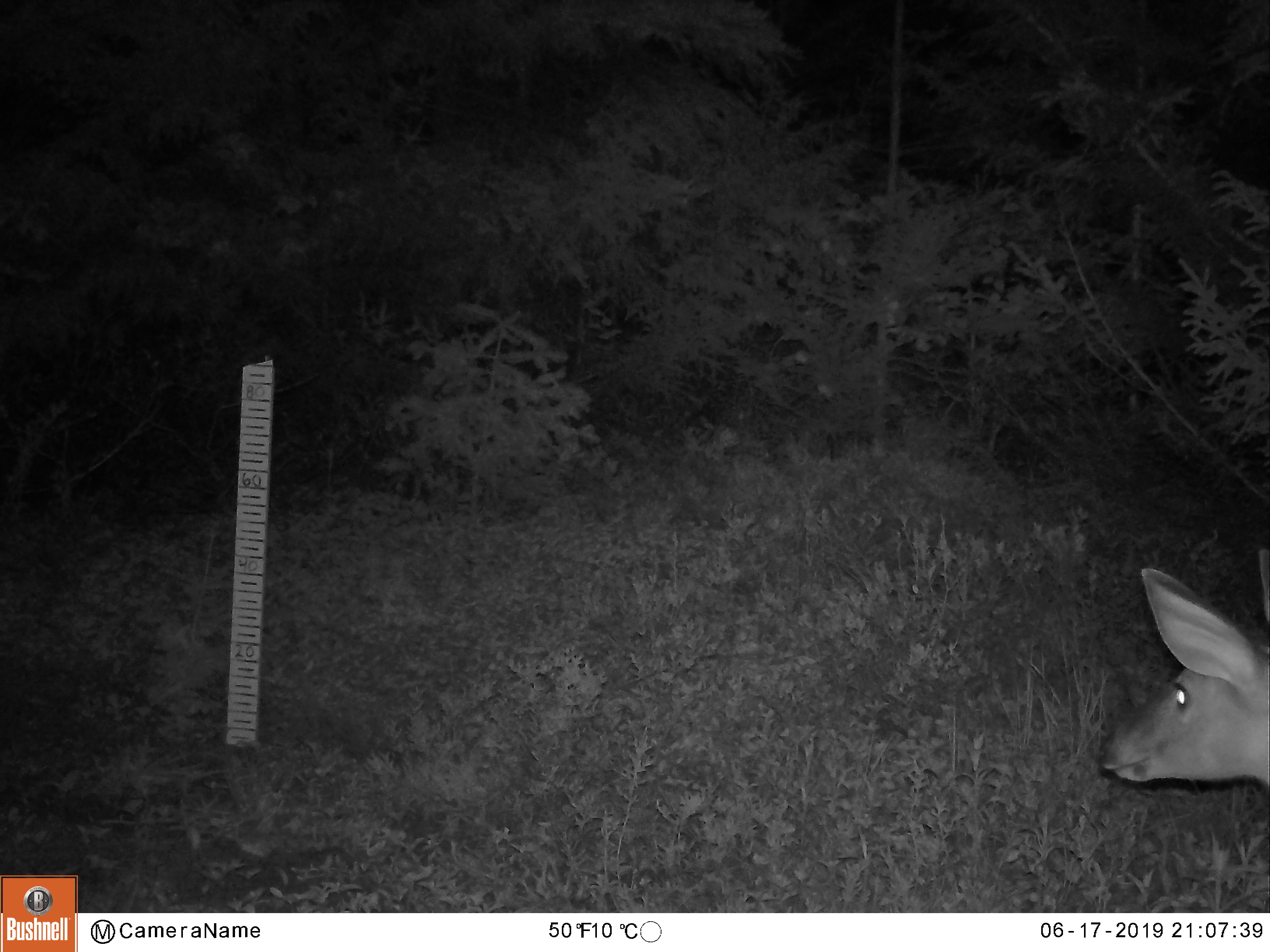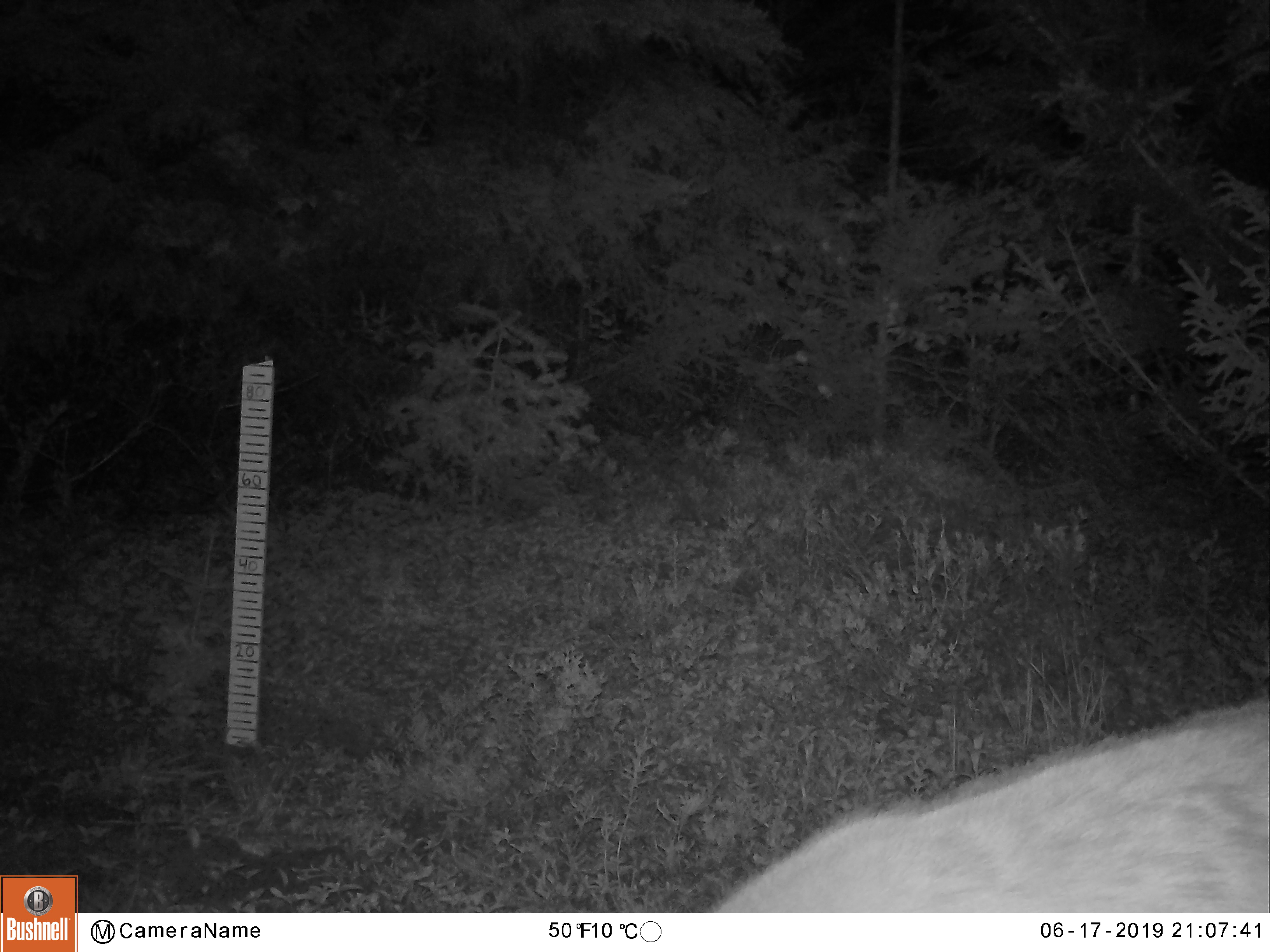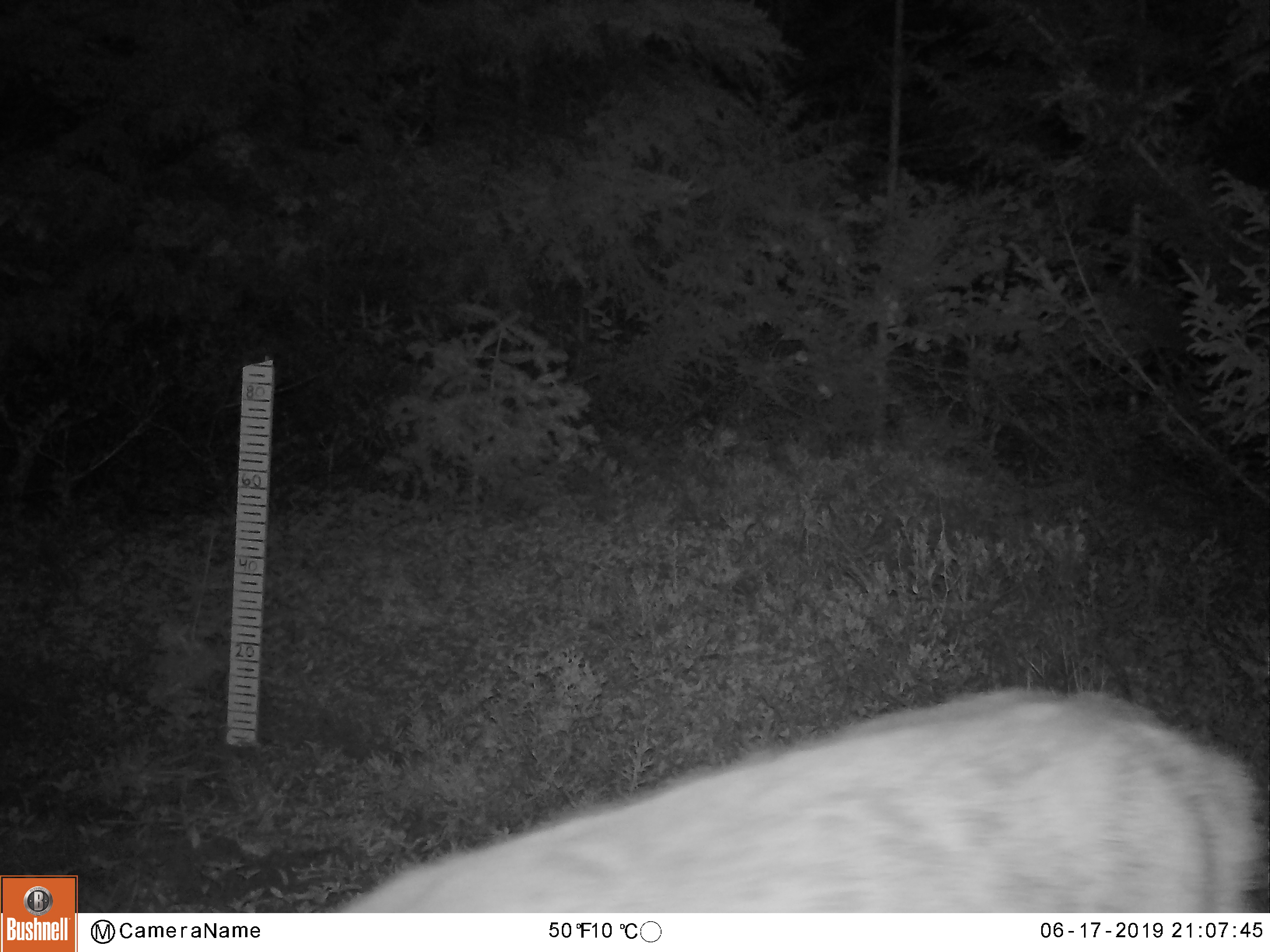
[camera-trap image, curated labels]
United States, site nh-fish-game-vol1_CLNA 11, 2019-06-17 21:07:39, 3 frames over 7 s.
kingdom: Animalia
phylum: Chordata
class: Mammalia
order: Artiodactyla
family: Cervidae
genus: Odocoileus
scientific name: Odocoileus virginianus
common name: white-tailed deer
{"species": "white-tailed deer (Odocoileus virginianus)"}